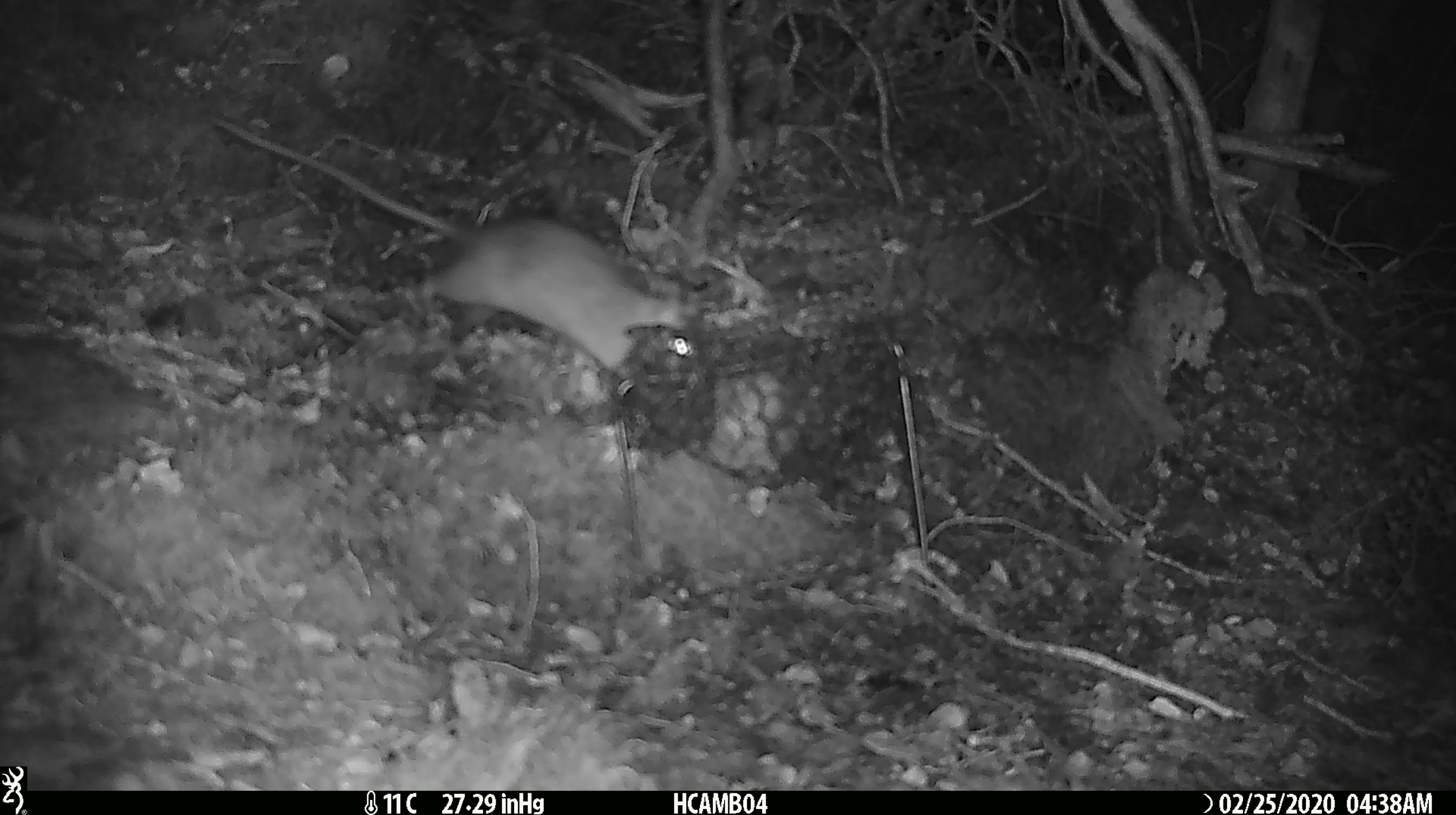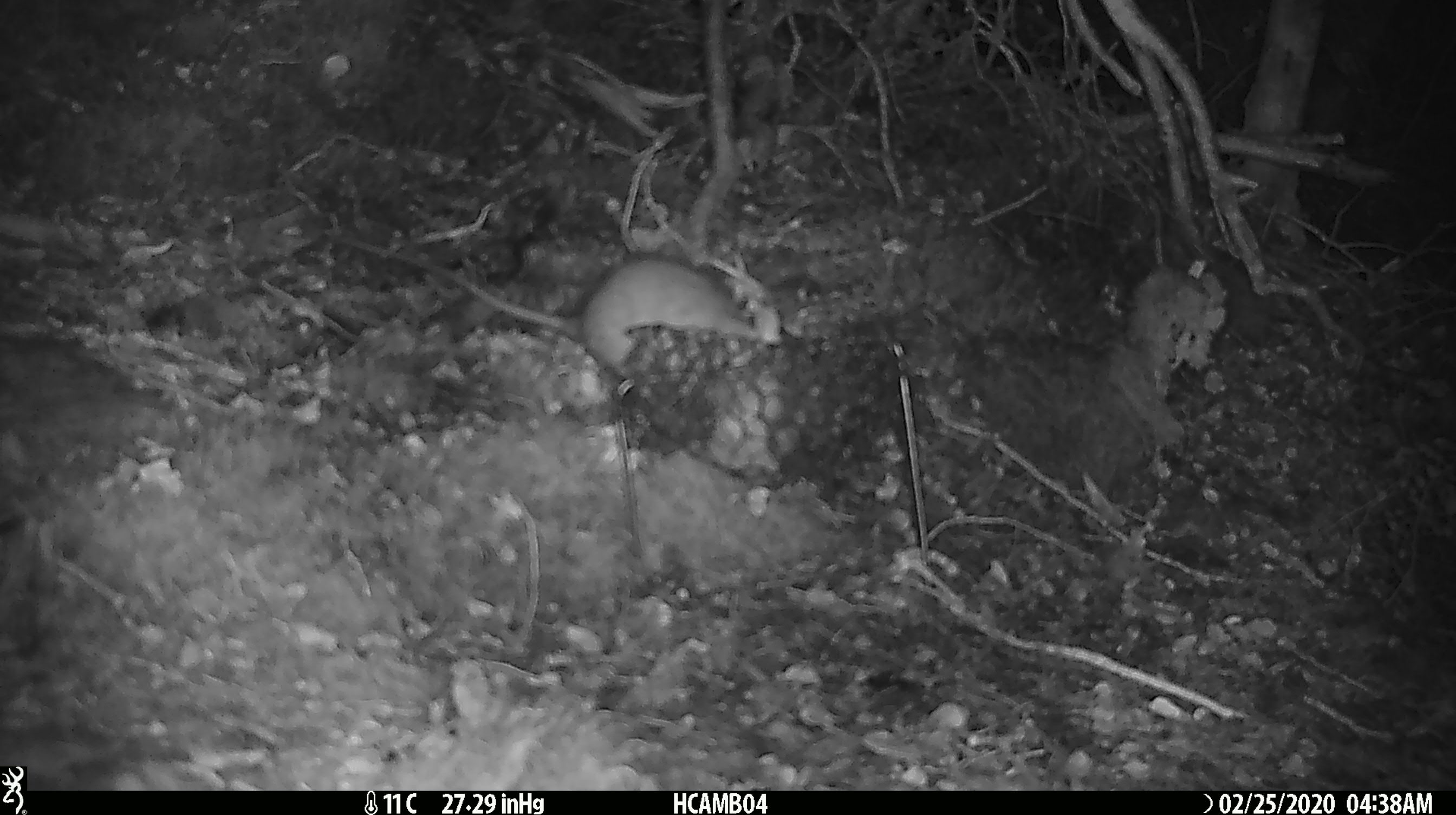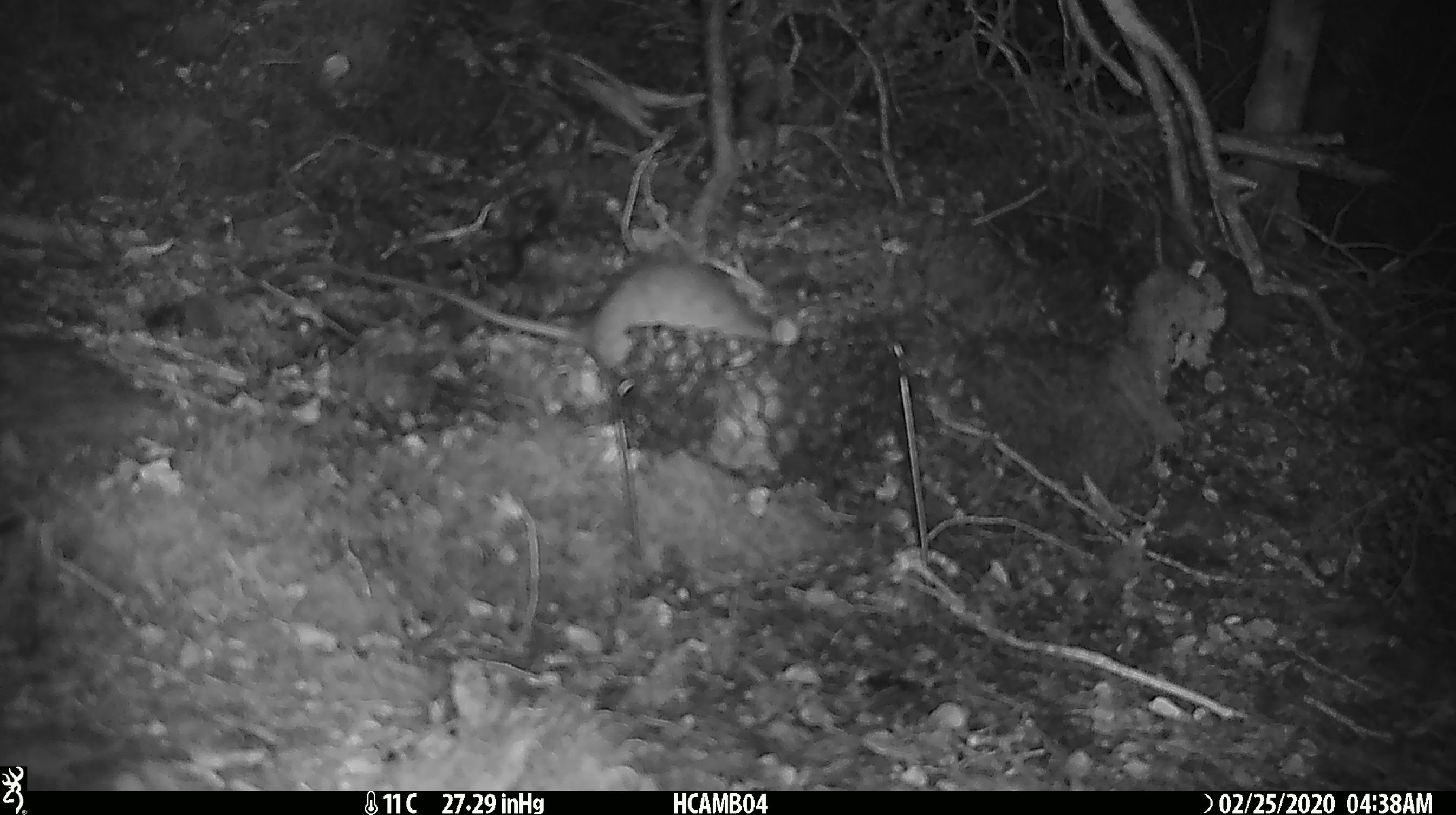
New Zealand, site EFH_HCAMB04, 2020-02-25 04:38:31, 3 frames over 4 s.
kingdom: Animalia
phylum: Chordata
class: Mammalia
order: Rodentia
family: Muridae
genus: Rattus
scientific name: Rattus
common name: rat